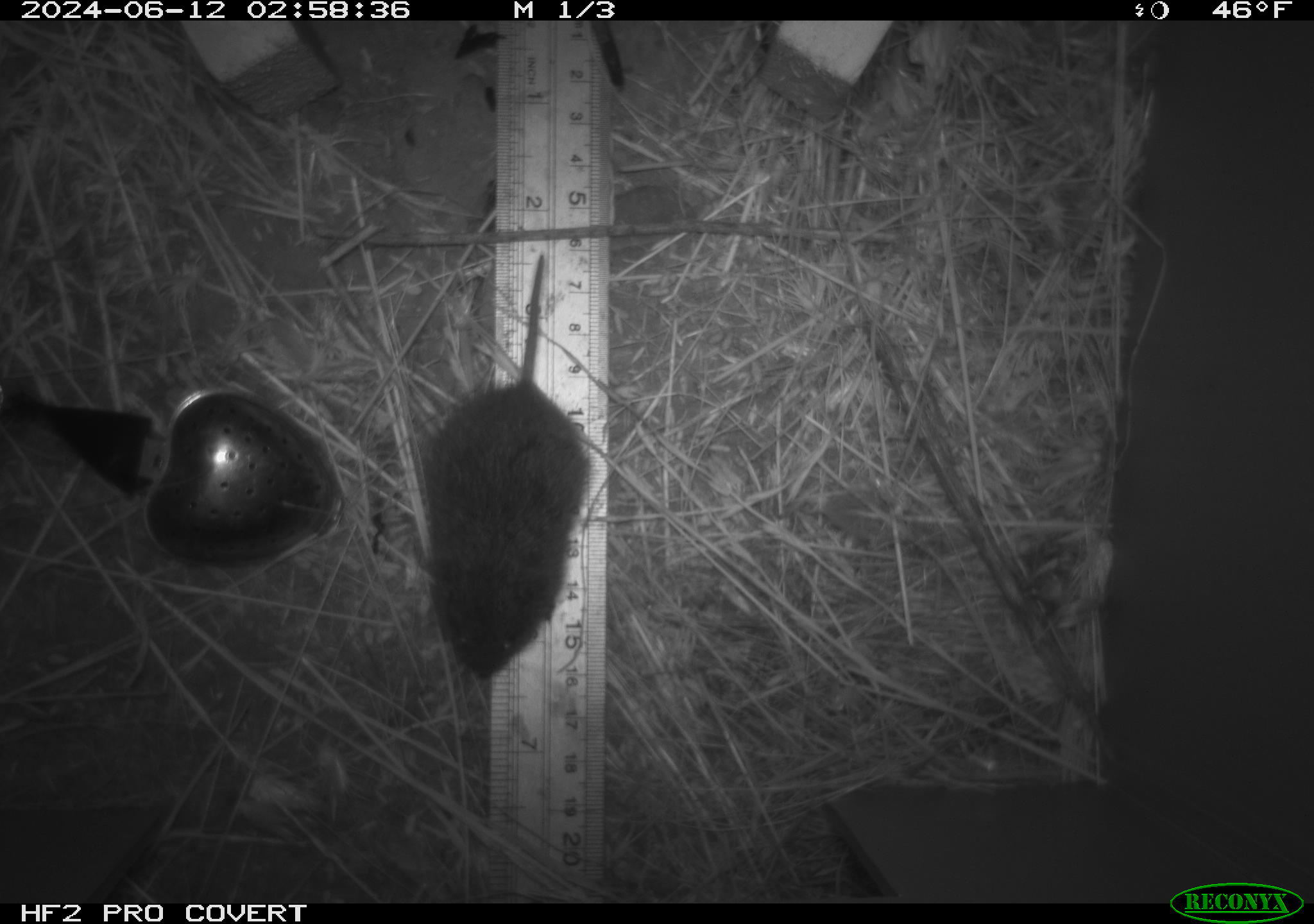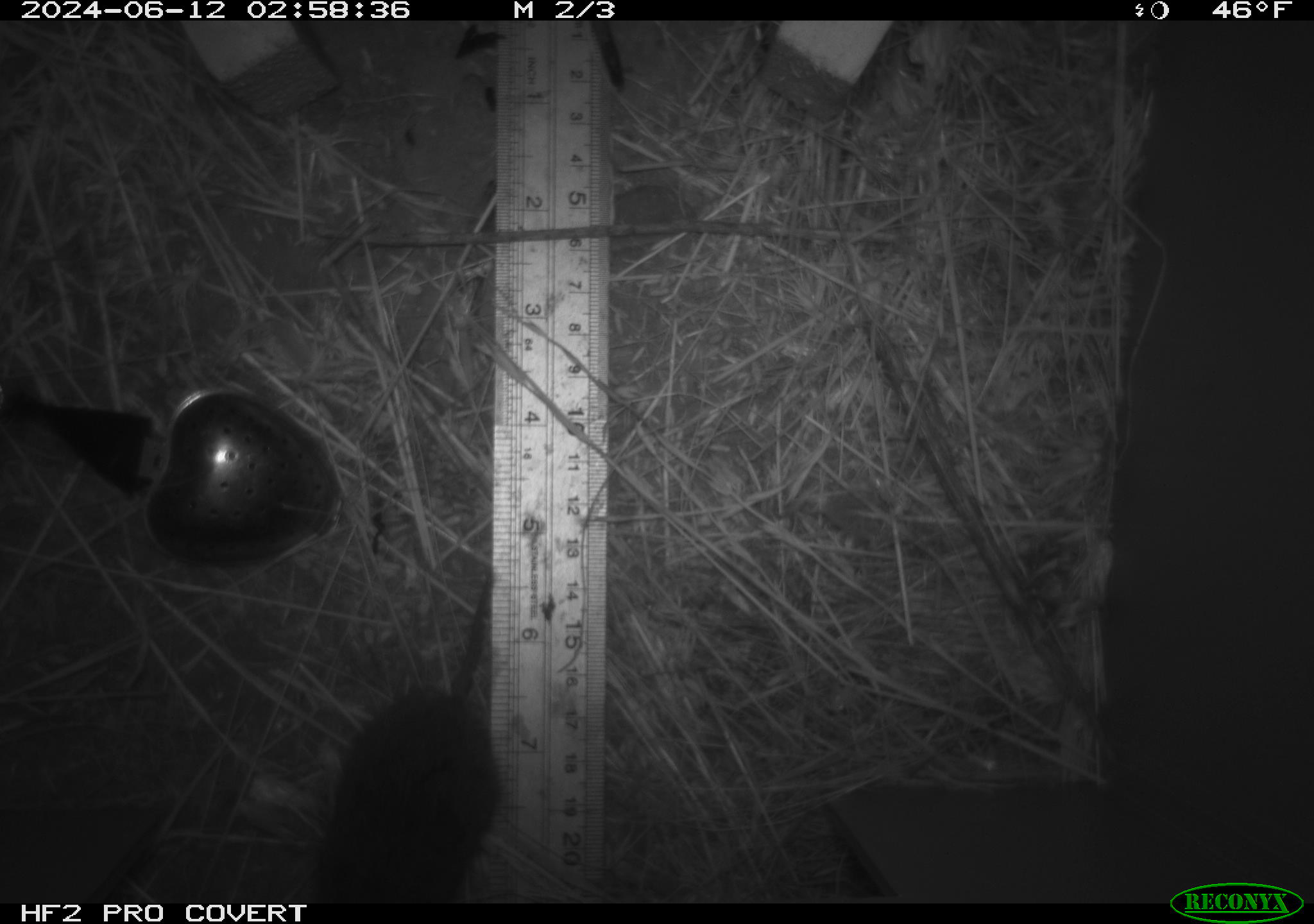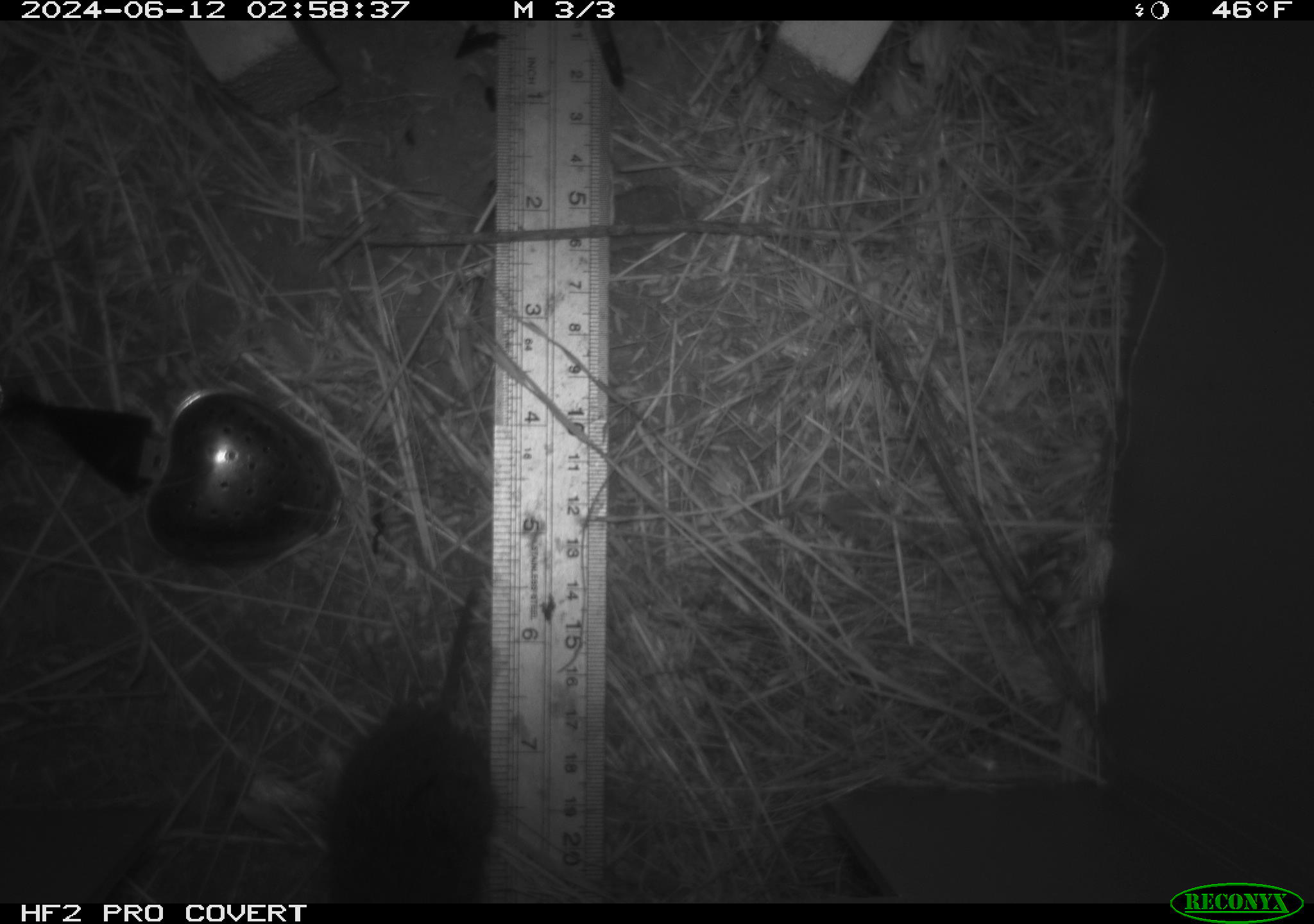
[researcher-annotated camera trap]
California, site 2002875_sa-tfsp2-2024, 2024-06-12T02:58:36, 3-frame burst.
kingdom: Animalia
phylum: Chordata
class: Mammalia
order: Rodentia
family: Cricetidae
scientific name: Arvicolinae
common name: voles, lemmings, and muskrats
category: arvicolinae subfamily